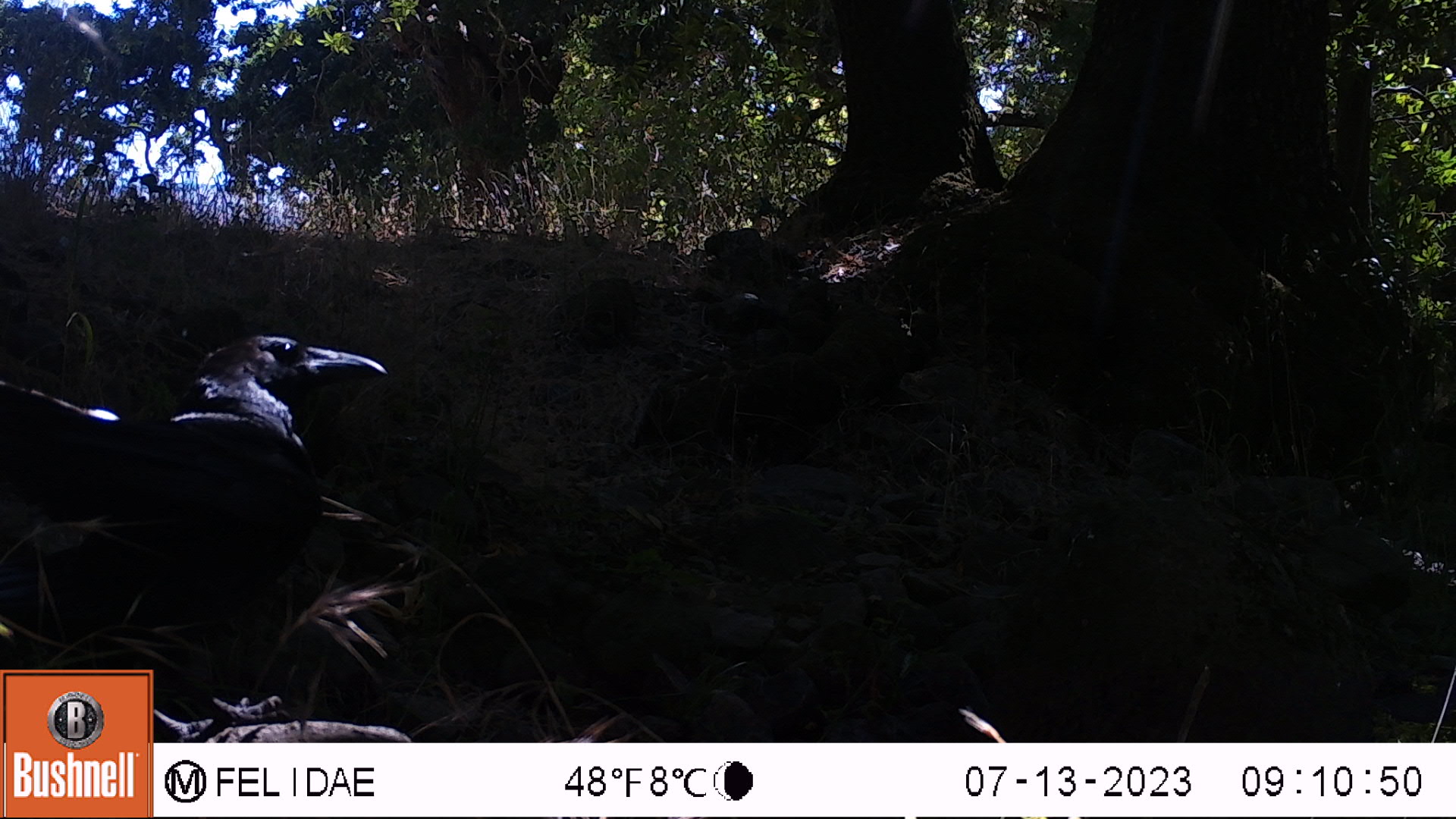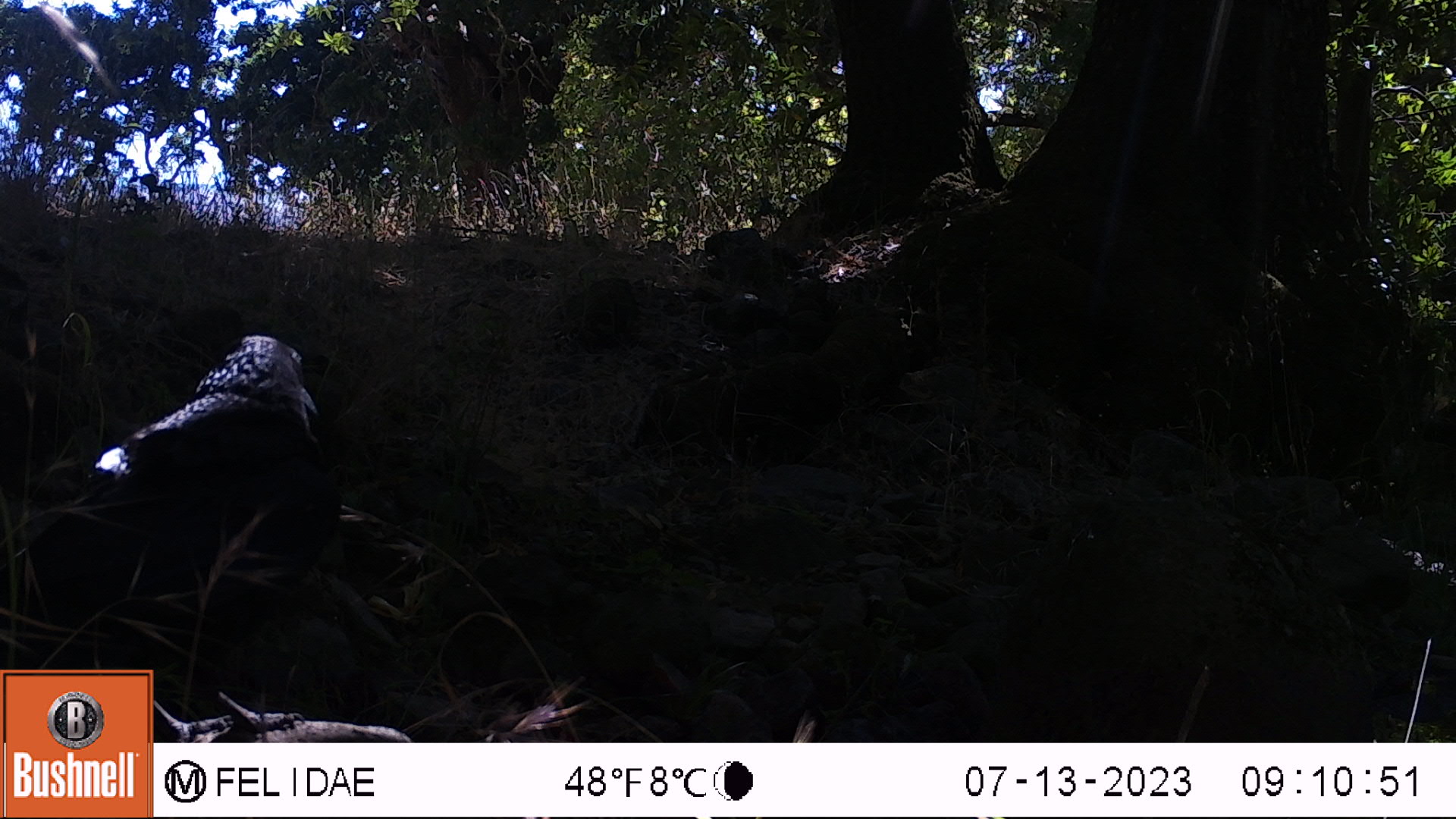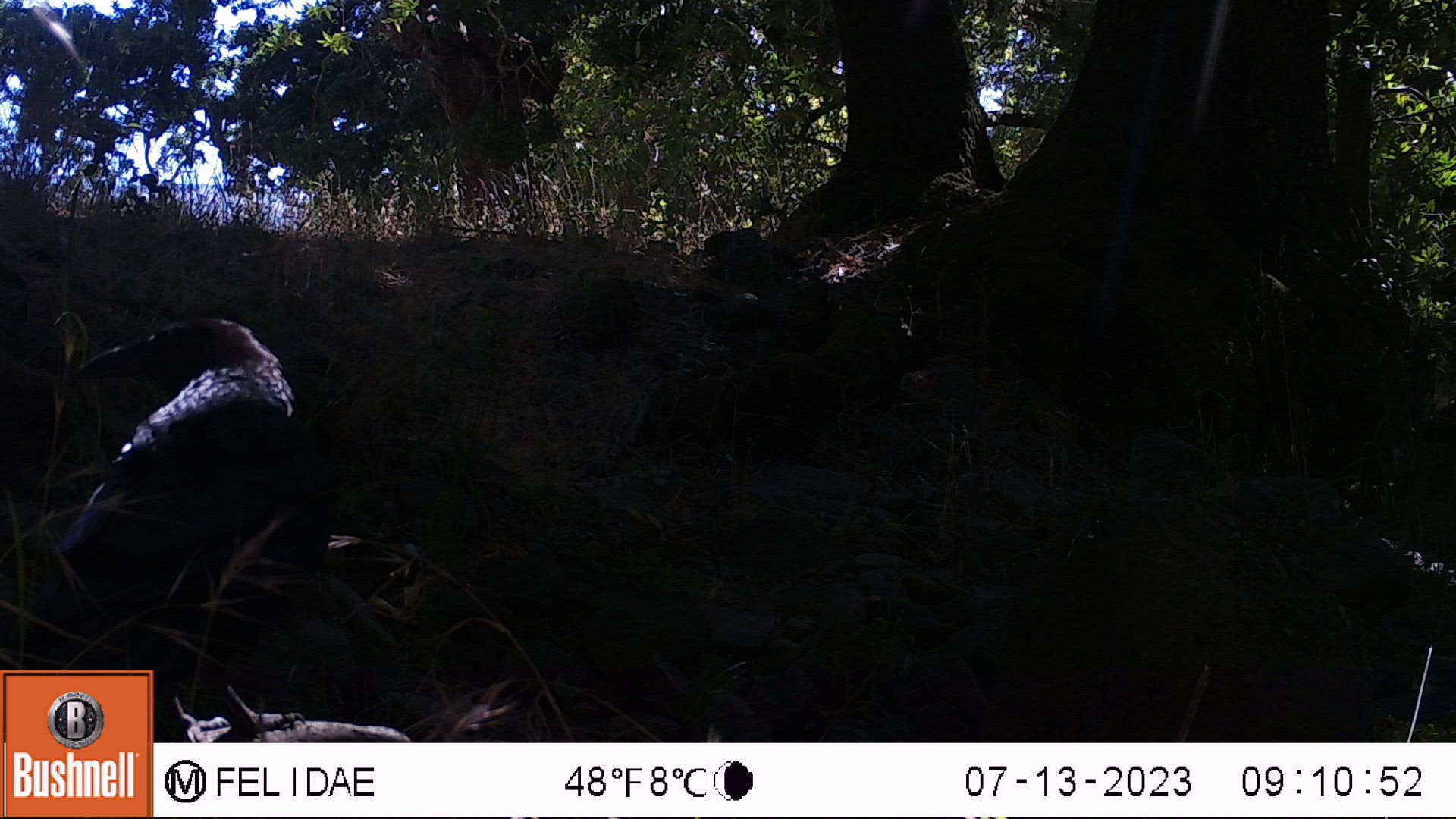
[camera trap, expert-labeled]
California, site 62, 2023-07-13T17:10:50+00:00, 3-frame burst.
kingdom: Animalia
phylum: Chordata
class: Aves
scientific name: Aves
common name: bird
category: unknown bird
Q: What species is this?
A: Unknown bird (bird) (Aves).